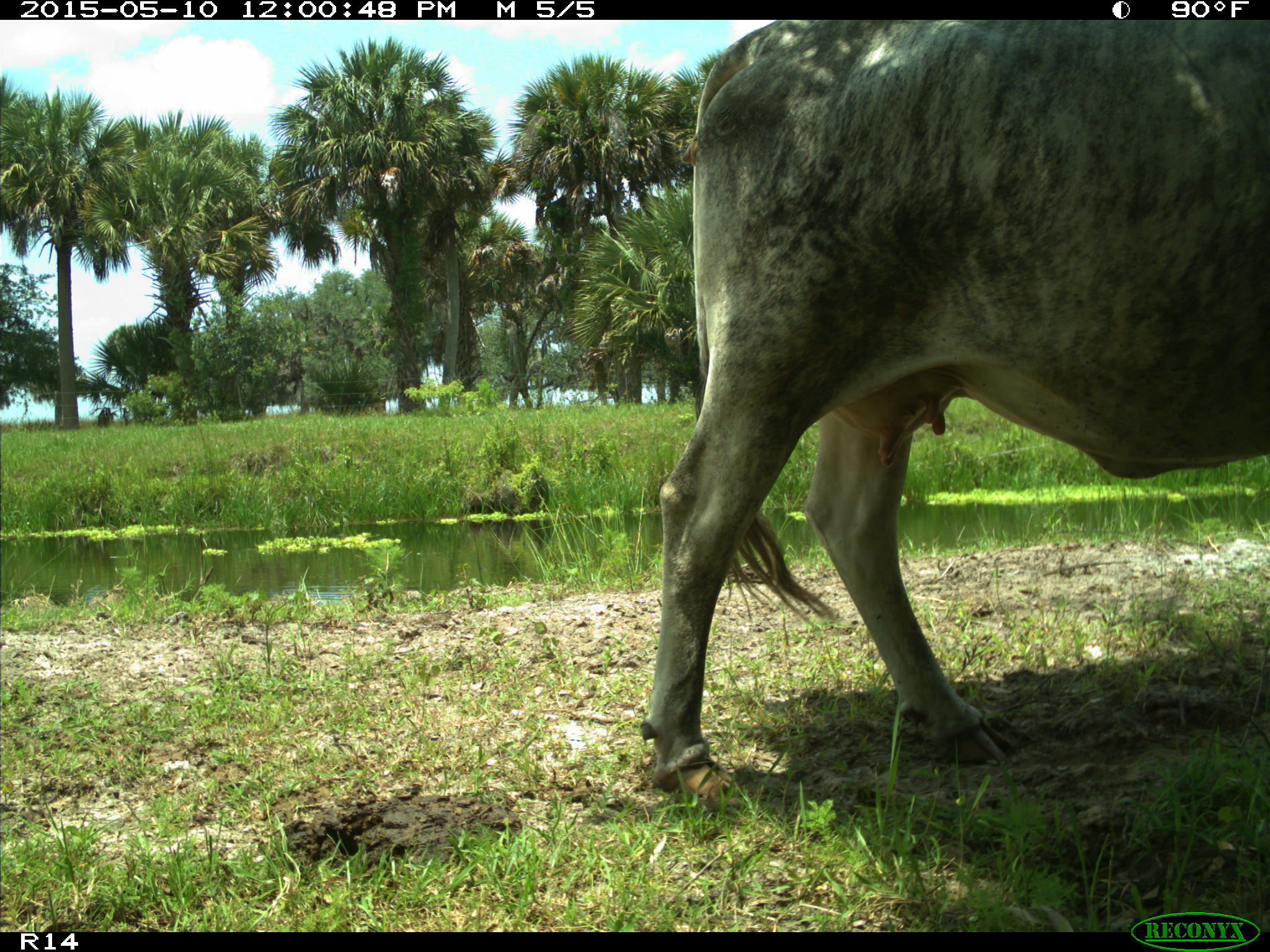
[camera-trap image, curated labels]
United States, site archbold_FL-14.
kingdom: Animalia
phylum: Chordata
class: Mammalia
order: Artiodactyla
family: Bovidae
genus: Bos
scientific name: Bos taurus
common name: domestic cow